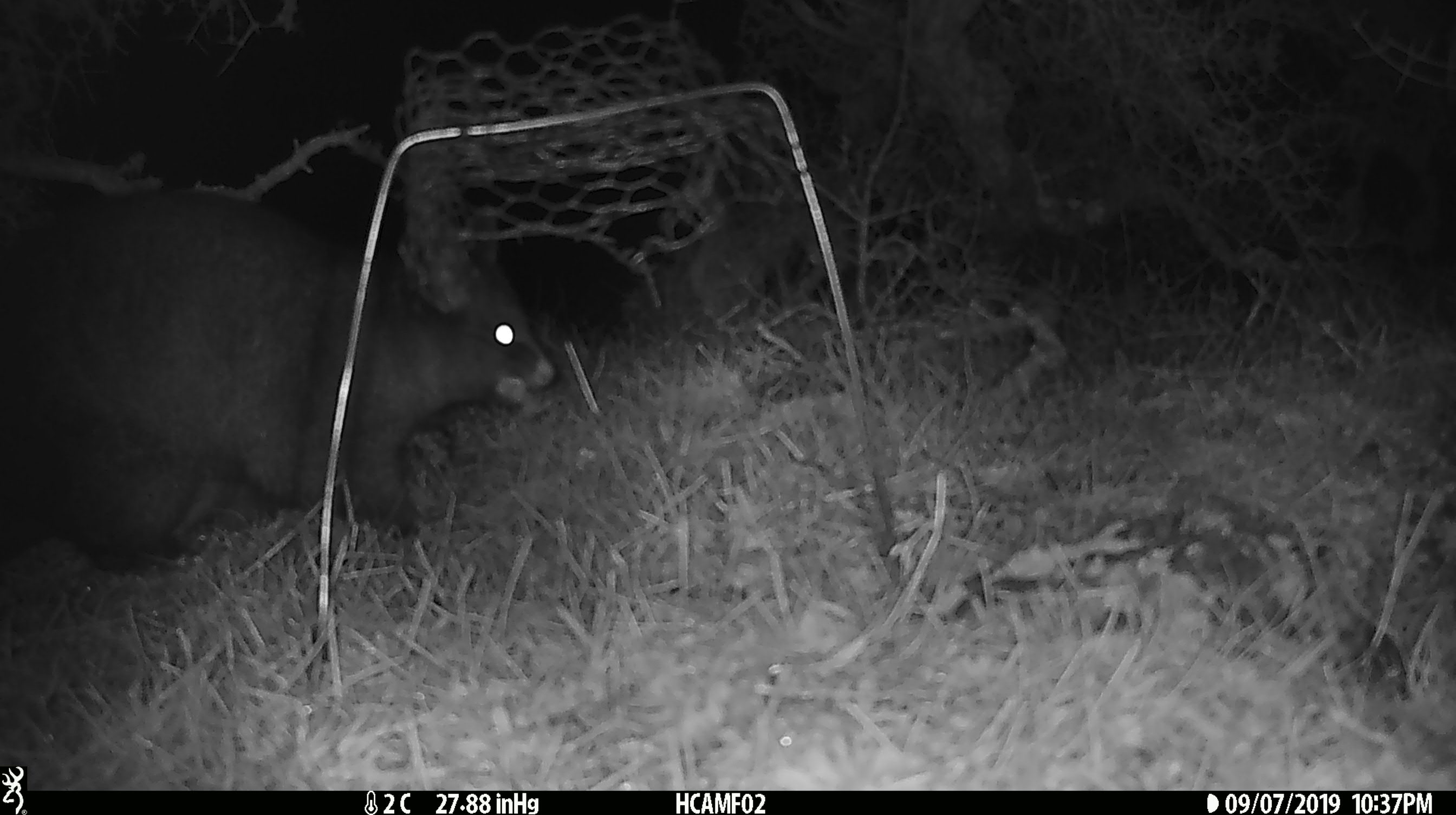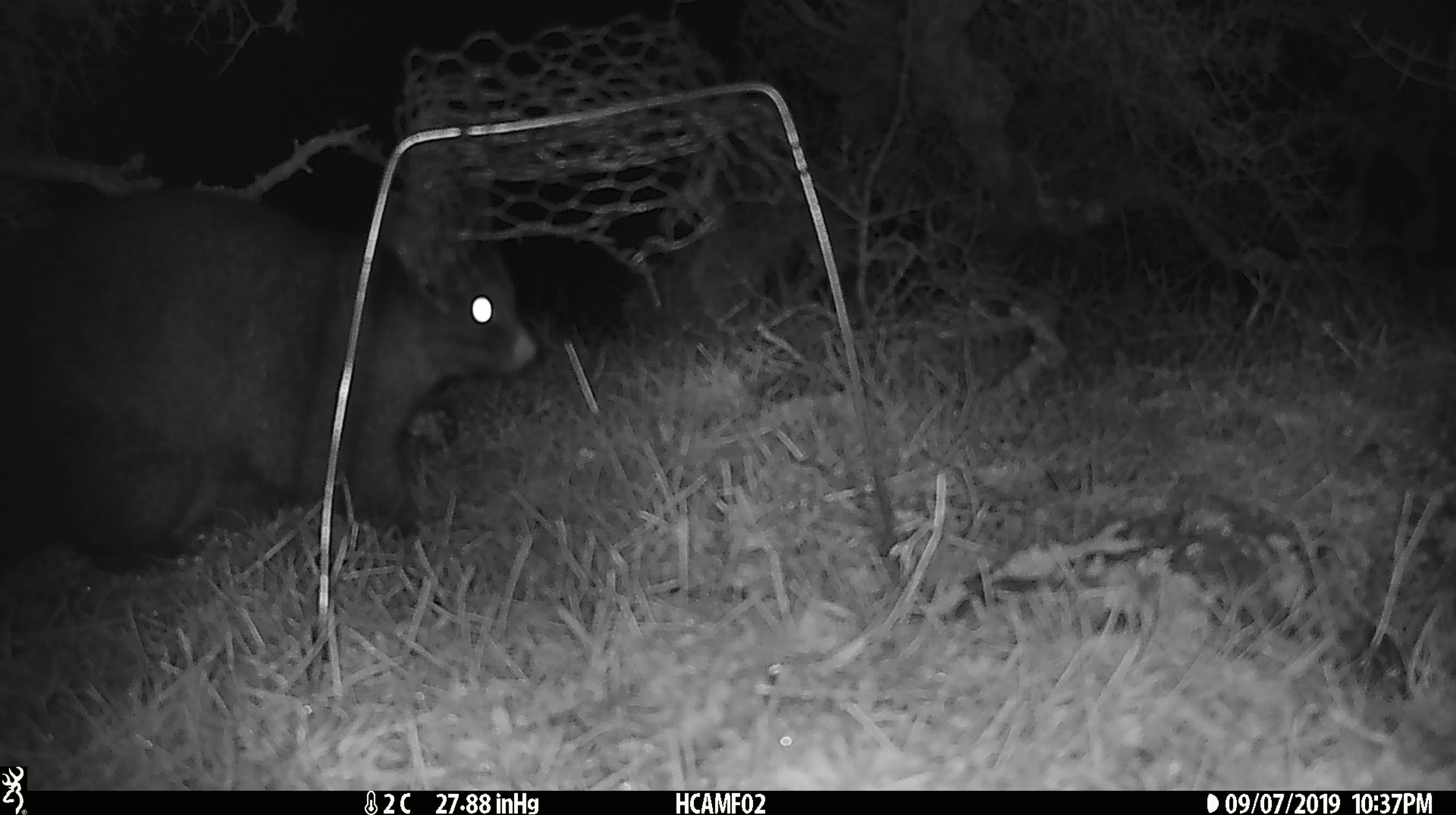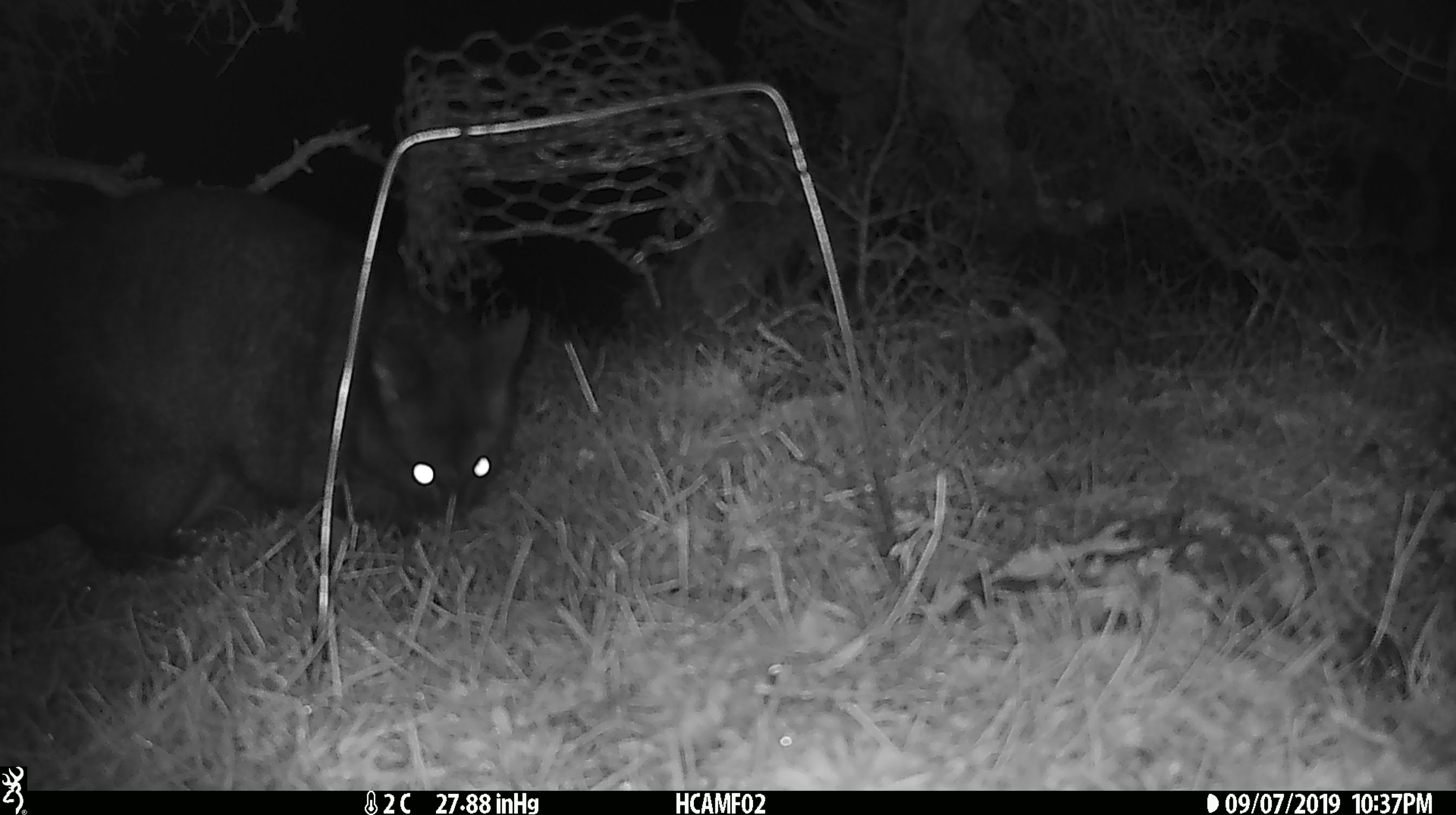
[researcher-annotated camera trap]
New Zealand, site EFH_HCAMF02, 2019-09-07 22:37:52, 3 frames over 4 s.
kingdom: Animalia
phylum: Chordata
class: Mammalia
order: Diprotodontia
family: Phalangeridae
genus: Trichosurus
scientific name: Trichosurus vulpecula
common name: common brushtail possum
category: possum